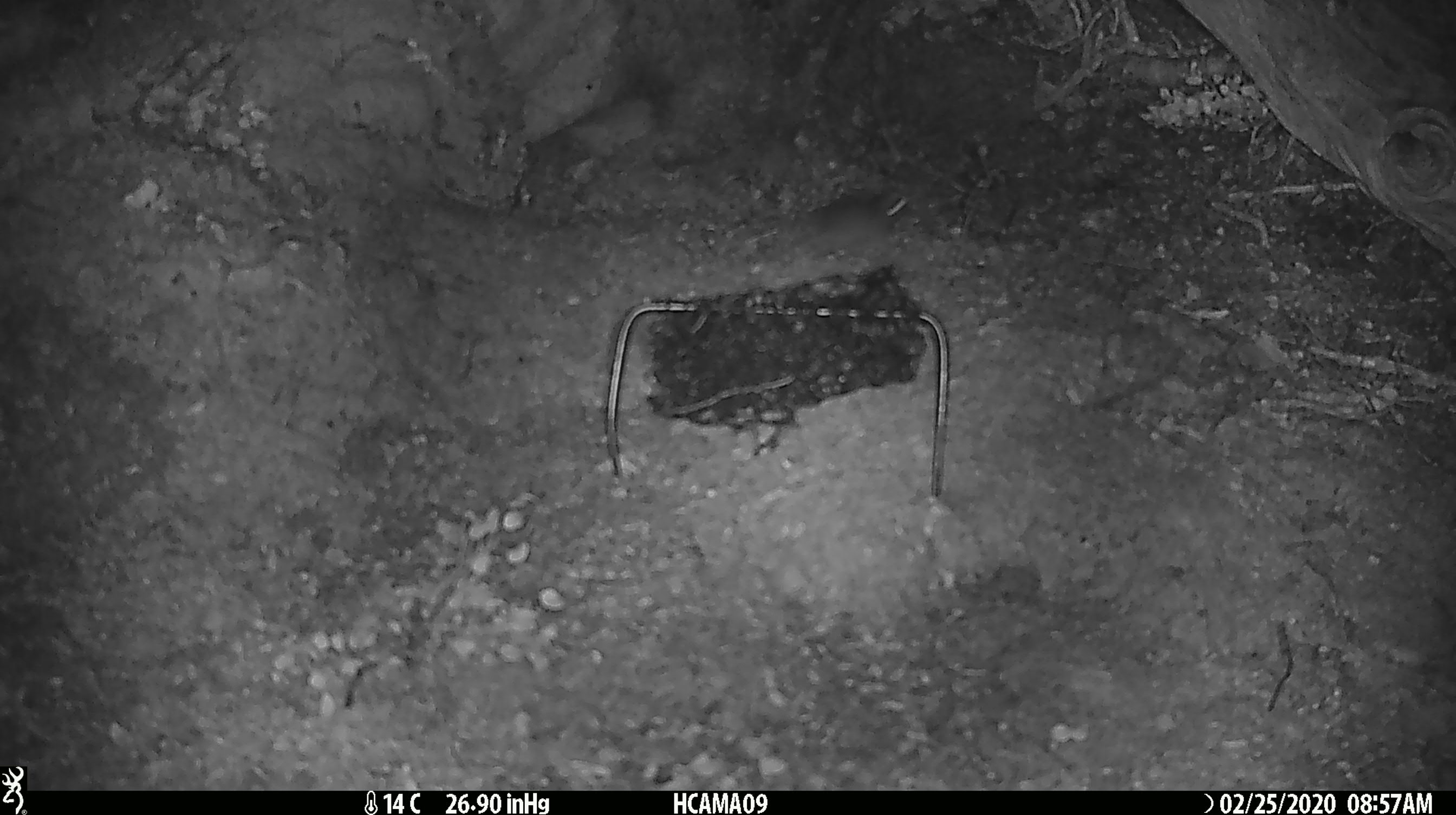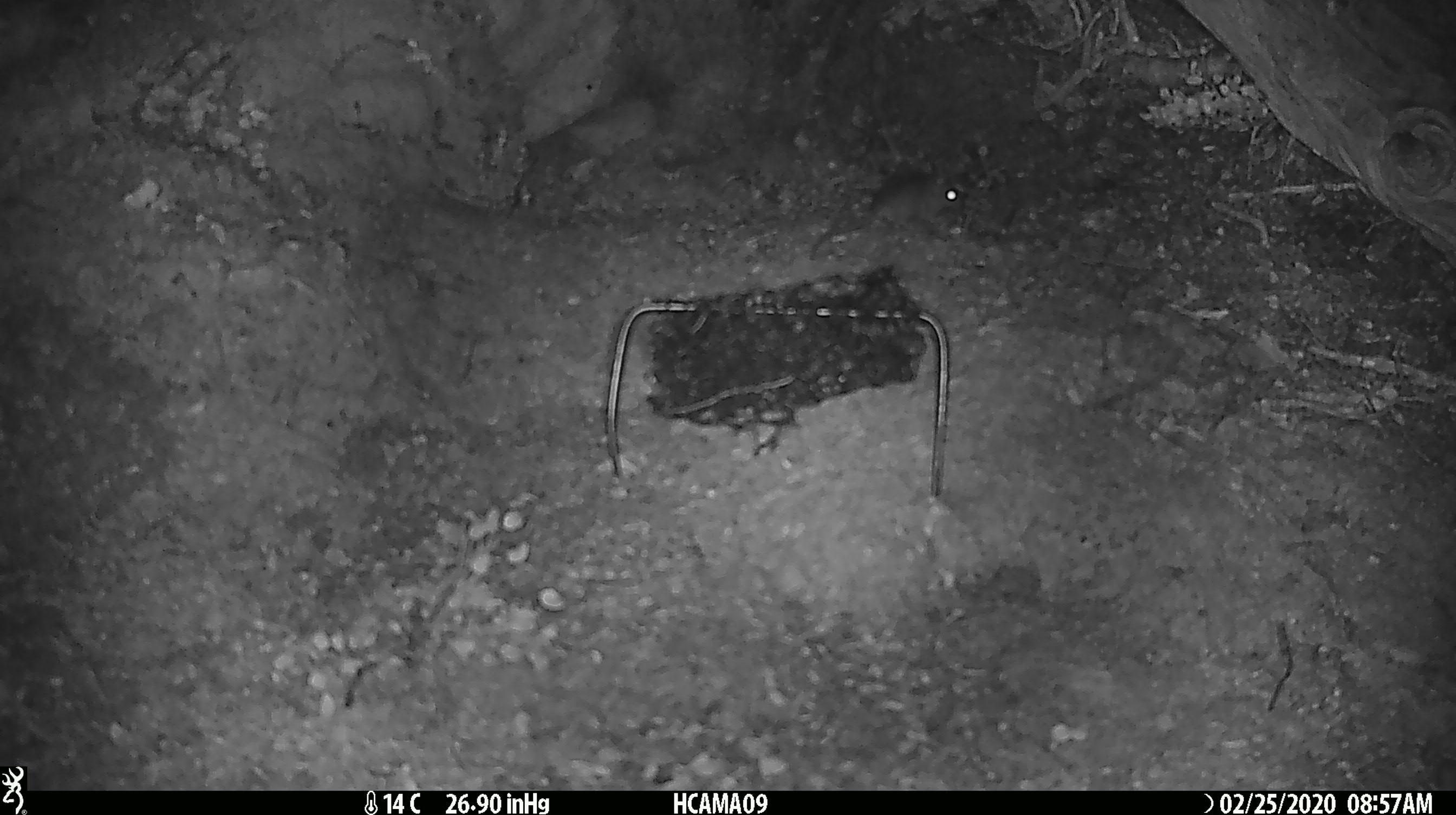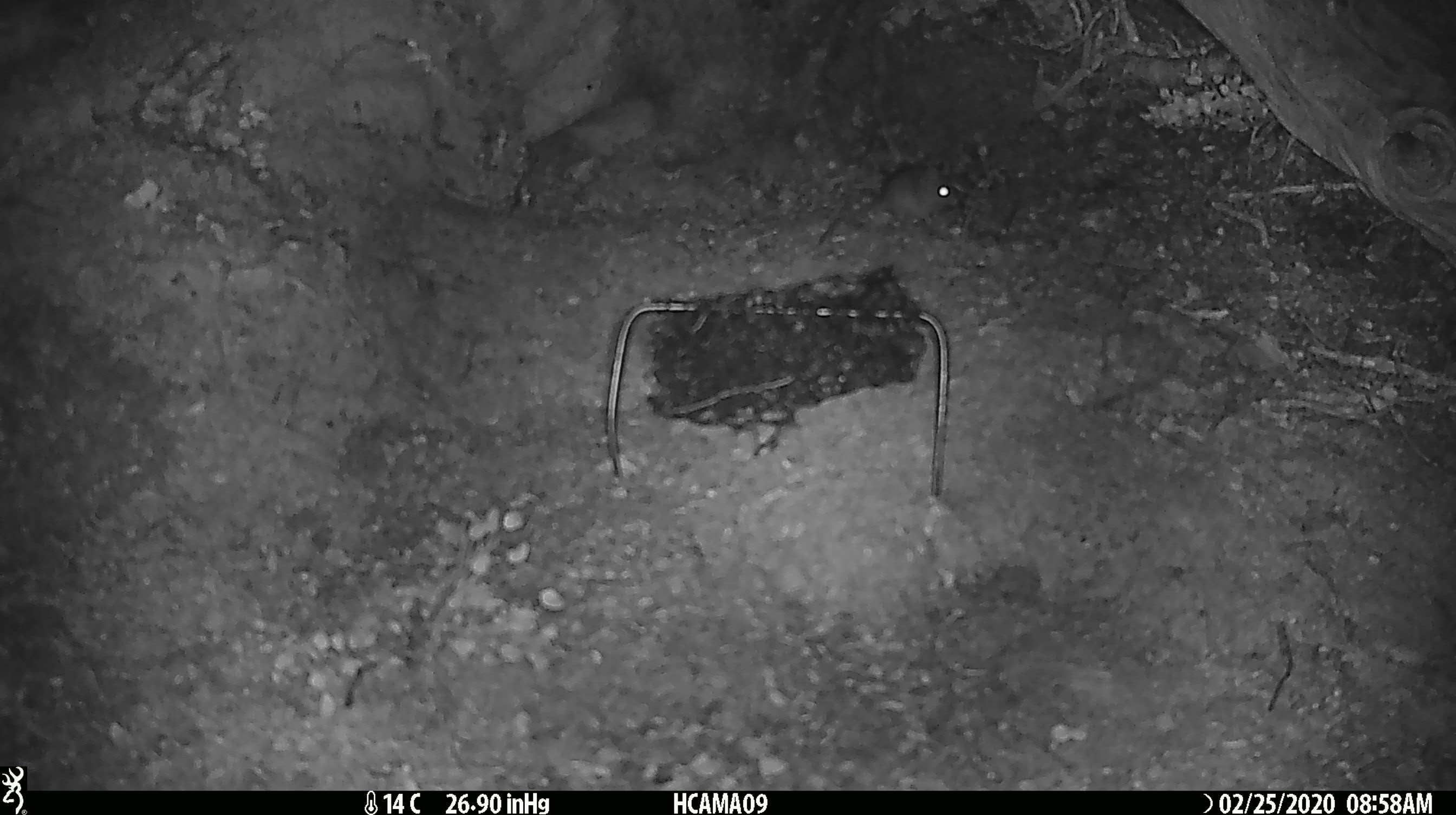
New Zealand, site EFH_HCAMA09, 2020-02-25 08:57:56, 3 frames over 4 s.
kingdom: Animalia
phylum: Chordata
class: Mammalia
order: Rodentia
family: Muridae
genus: Mus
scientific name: Mus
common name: mouse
Mouse (Mus).